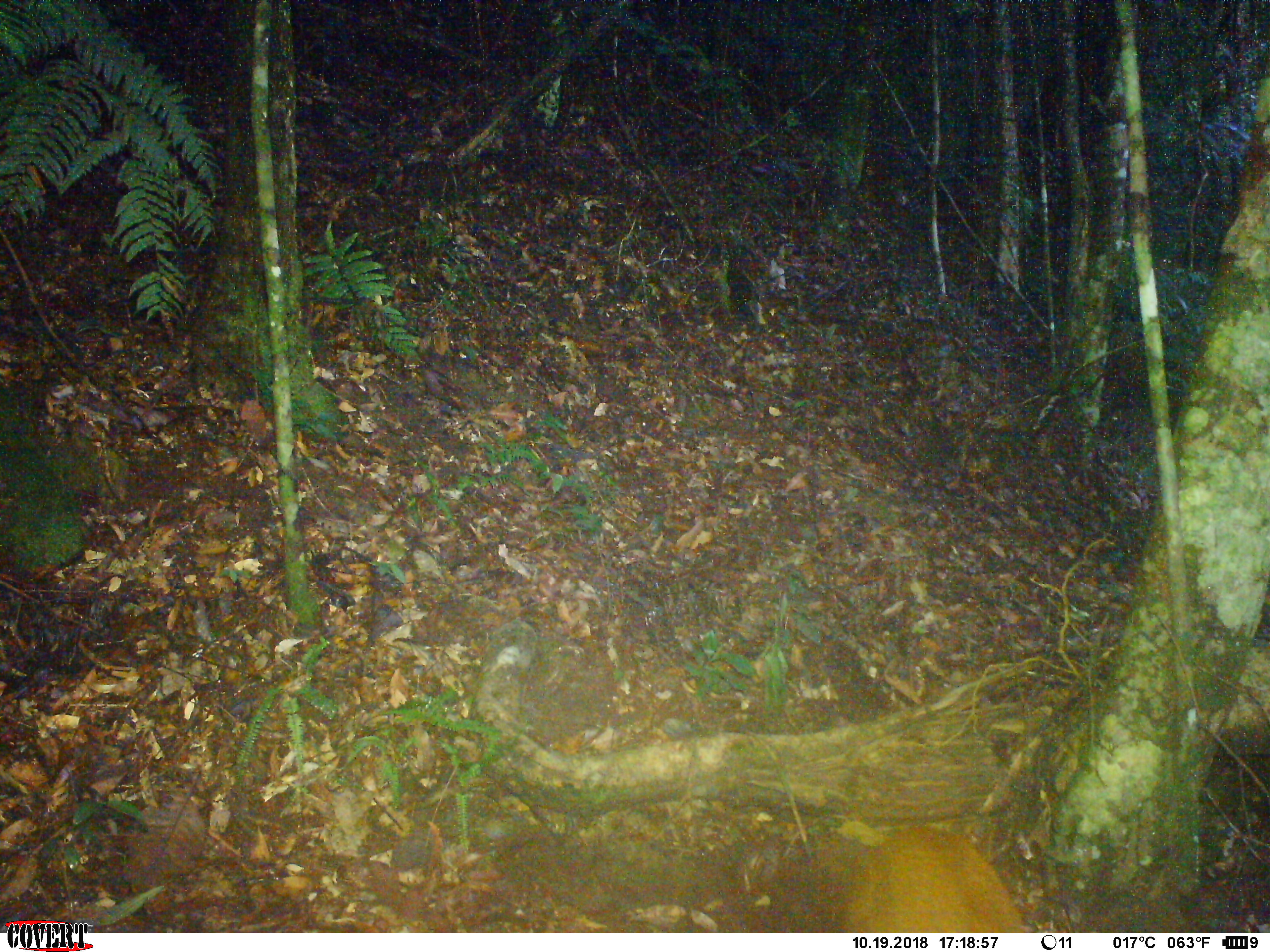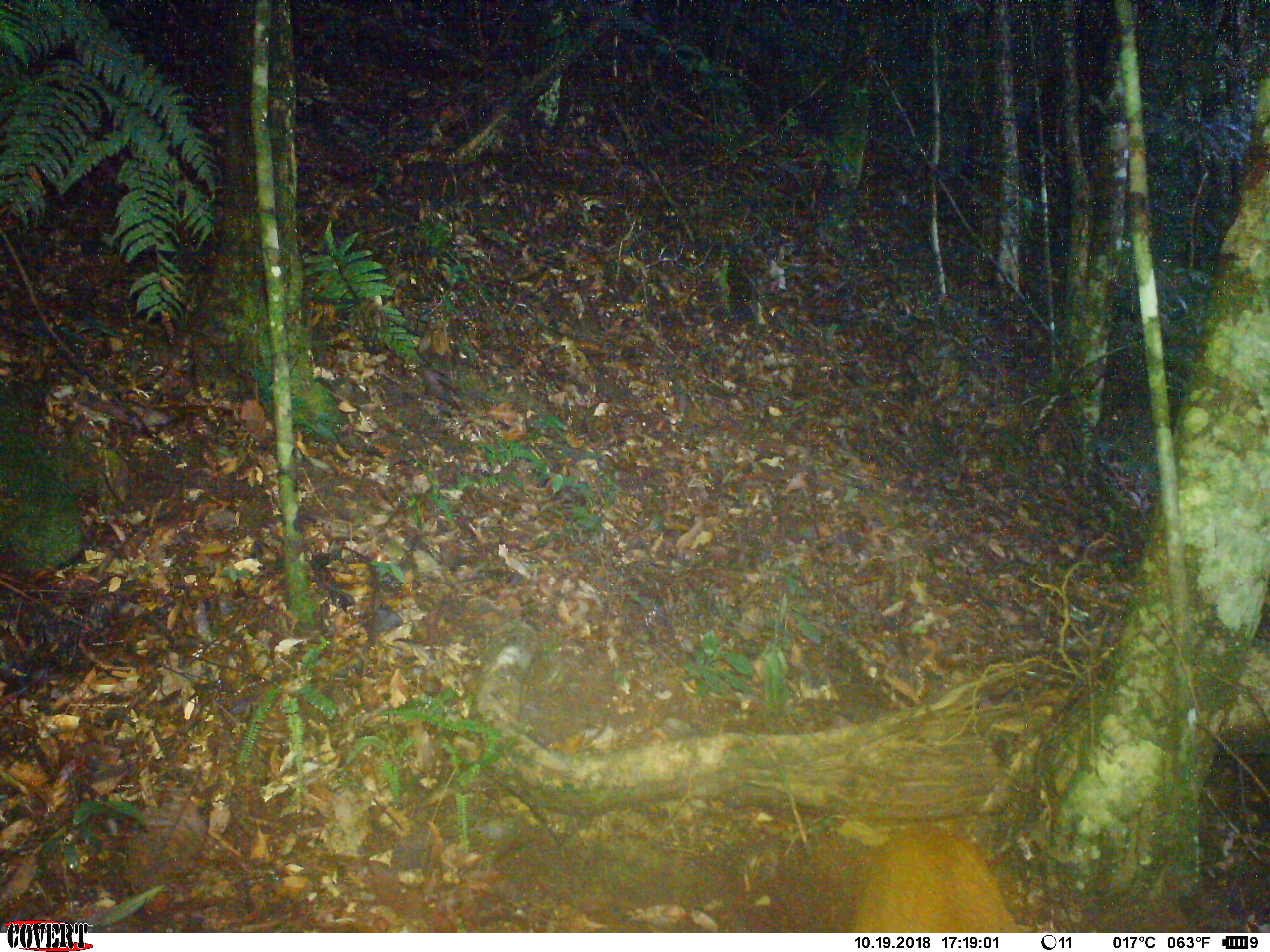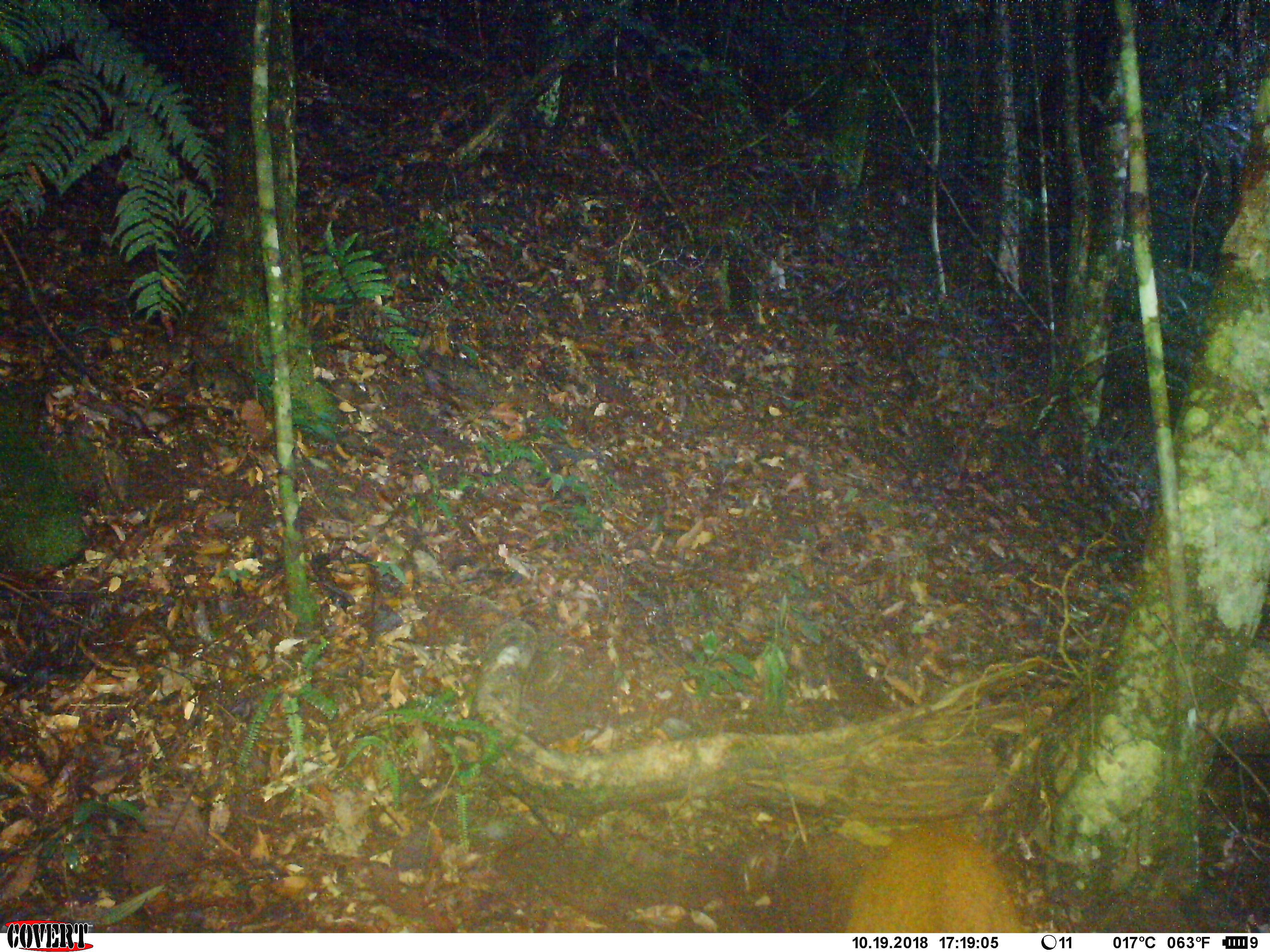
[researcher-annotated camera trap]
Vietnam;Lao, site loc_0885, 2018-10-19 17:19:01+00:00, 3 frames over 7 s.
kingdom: Animalia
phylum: Chordata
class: Mammalia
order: Artiodactyla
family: Cervidae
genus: Muntiacus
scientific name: Muntiacus rooseveltorum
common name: roosevelt's muntjac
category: roosevelts muntjac group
Roosevelts muntjac group (roosevelt's muntjac) (Muntiacus rooseveltorum). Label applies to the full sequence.